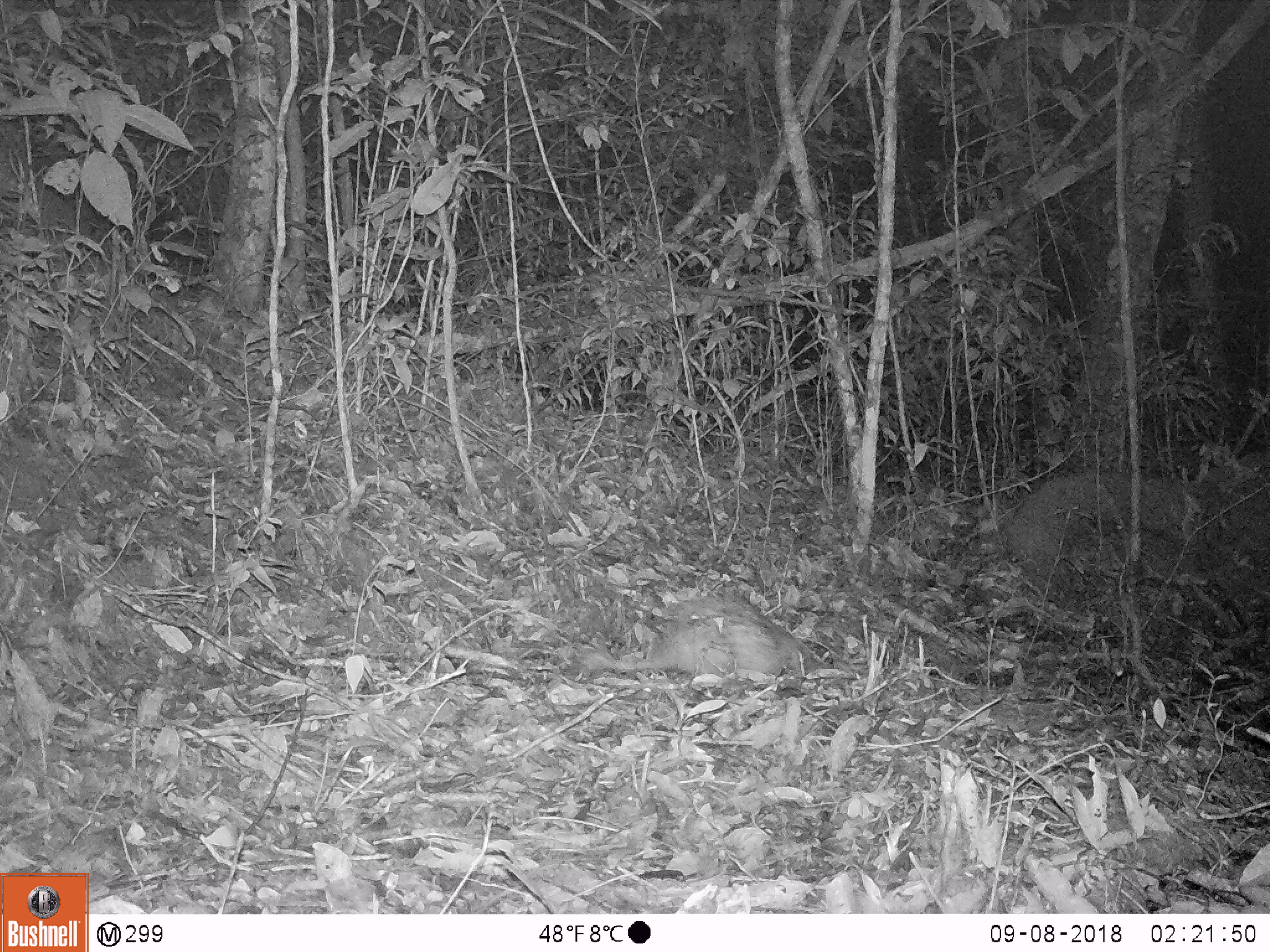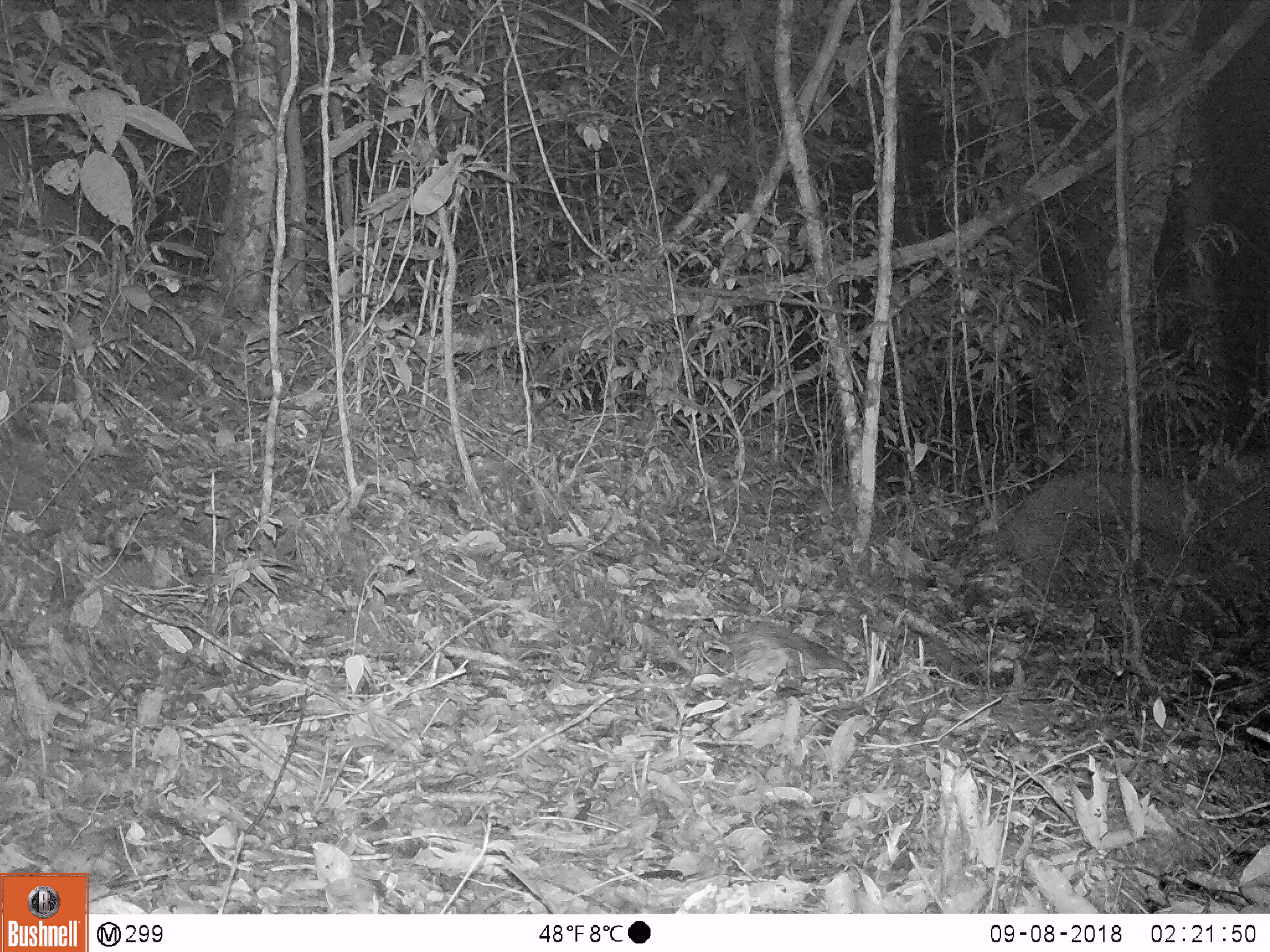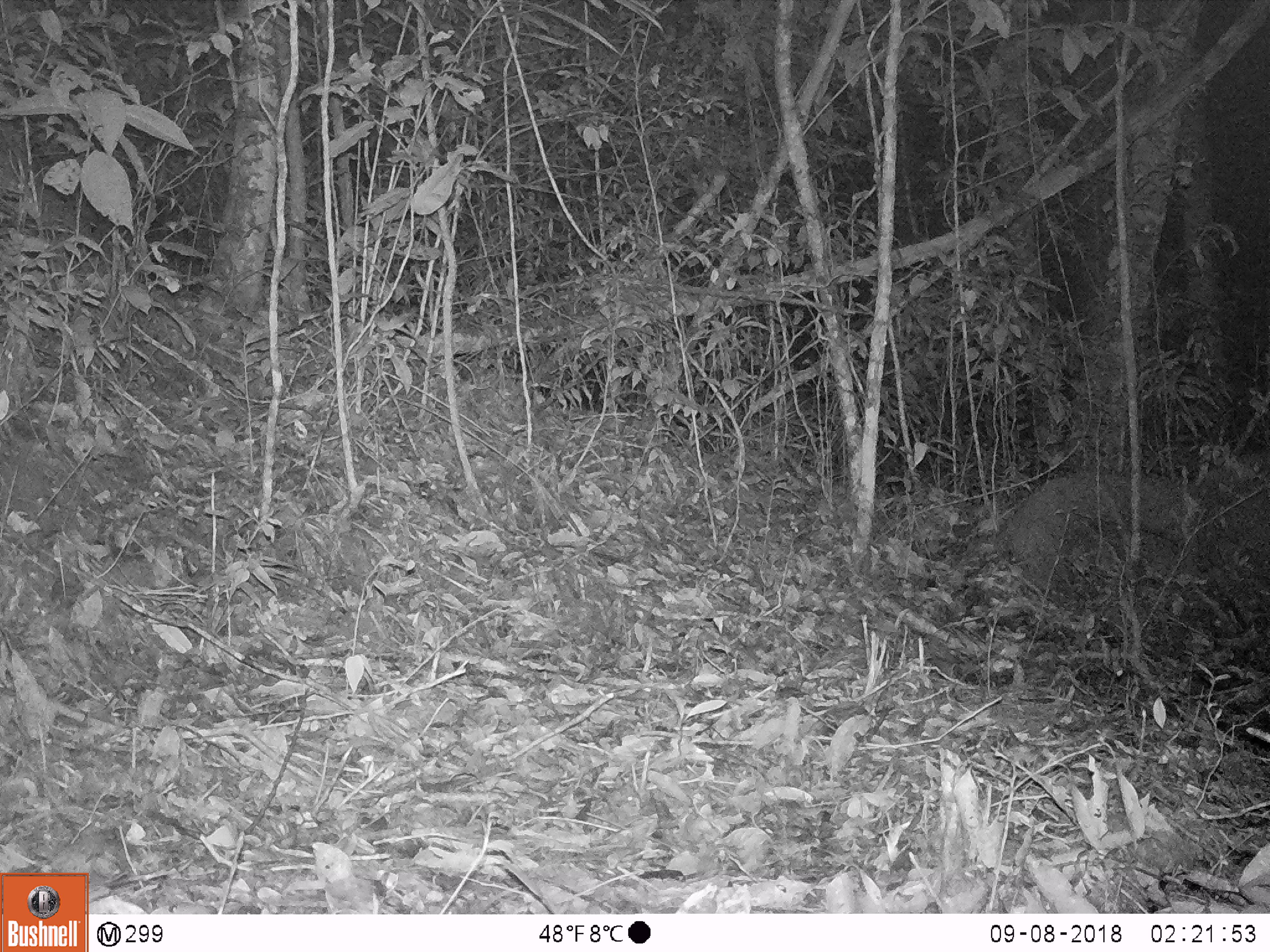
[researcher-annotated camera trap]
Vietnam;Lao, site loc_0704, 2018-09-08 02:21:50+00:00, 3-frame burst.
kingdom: Animalia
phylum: Chordata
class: Mammalia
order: Rodentia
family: Hystricidae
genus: Atherurus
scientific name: Atherurus macrourus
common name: asiatic brush-tailed porcupine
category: asiatic brush tailed porcupine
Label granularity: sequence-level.